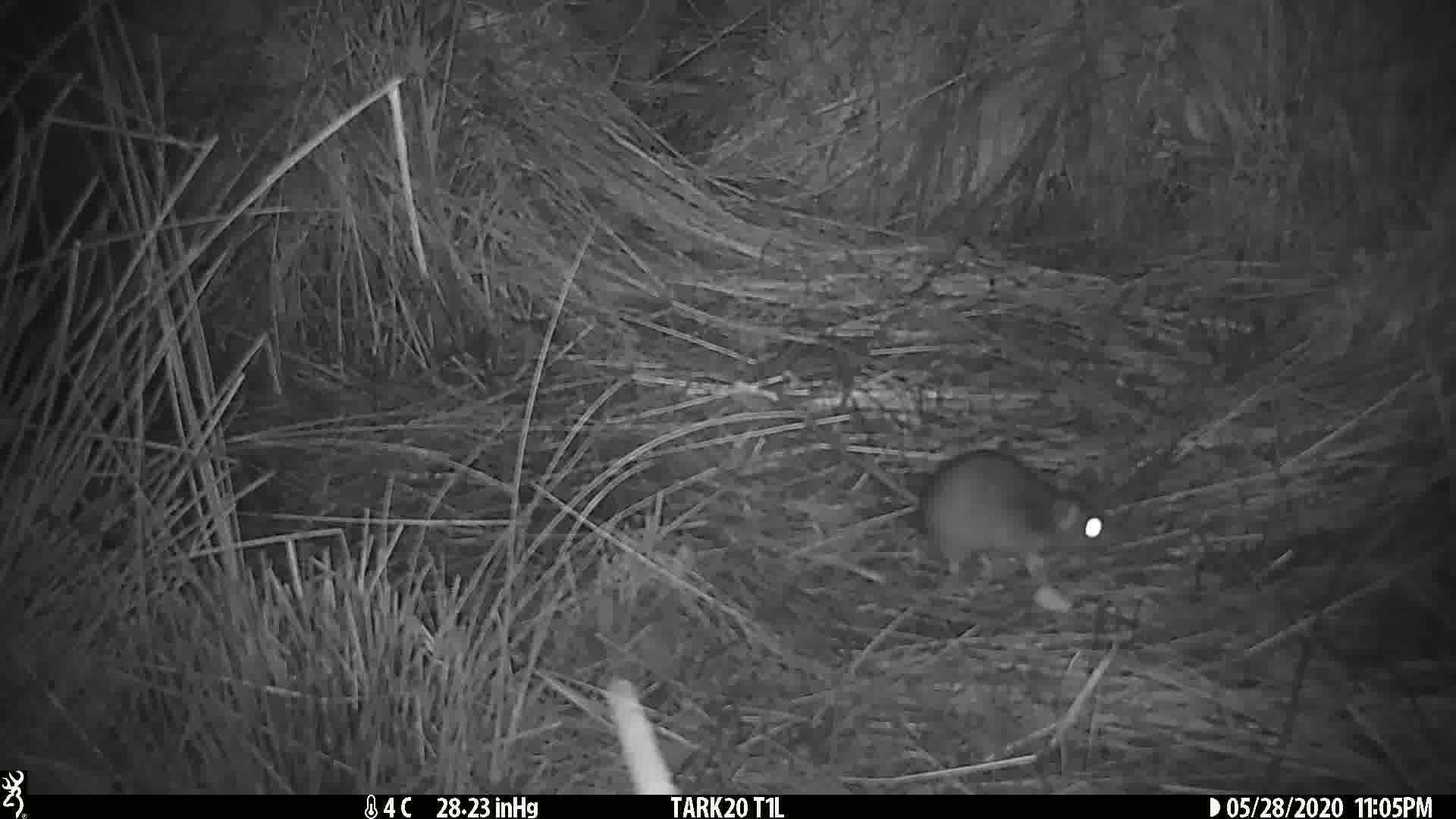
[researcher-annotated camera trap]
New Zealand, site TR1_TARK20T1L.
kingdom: Animalia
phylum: Chordata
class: Mammalia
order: Rodentia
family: Muridae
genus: Rattus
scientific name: Rattus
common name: rat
Rat (Rattus).